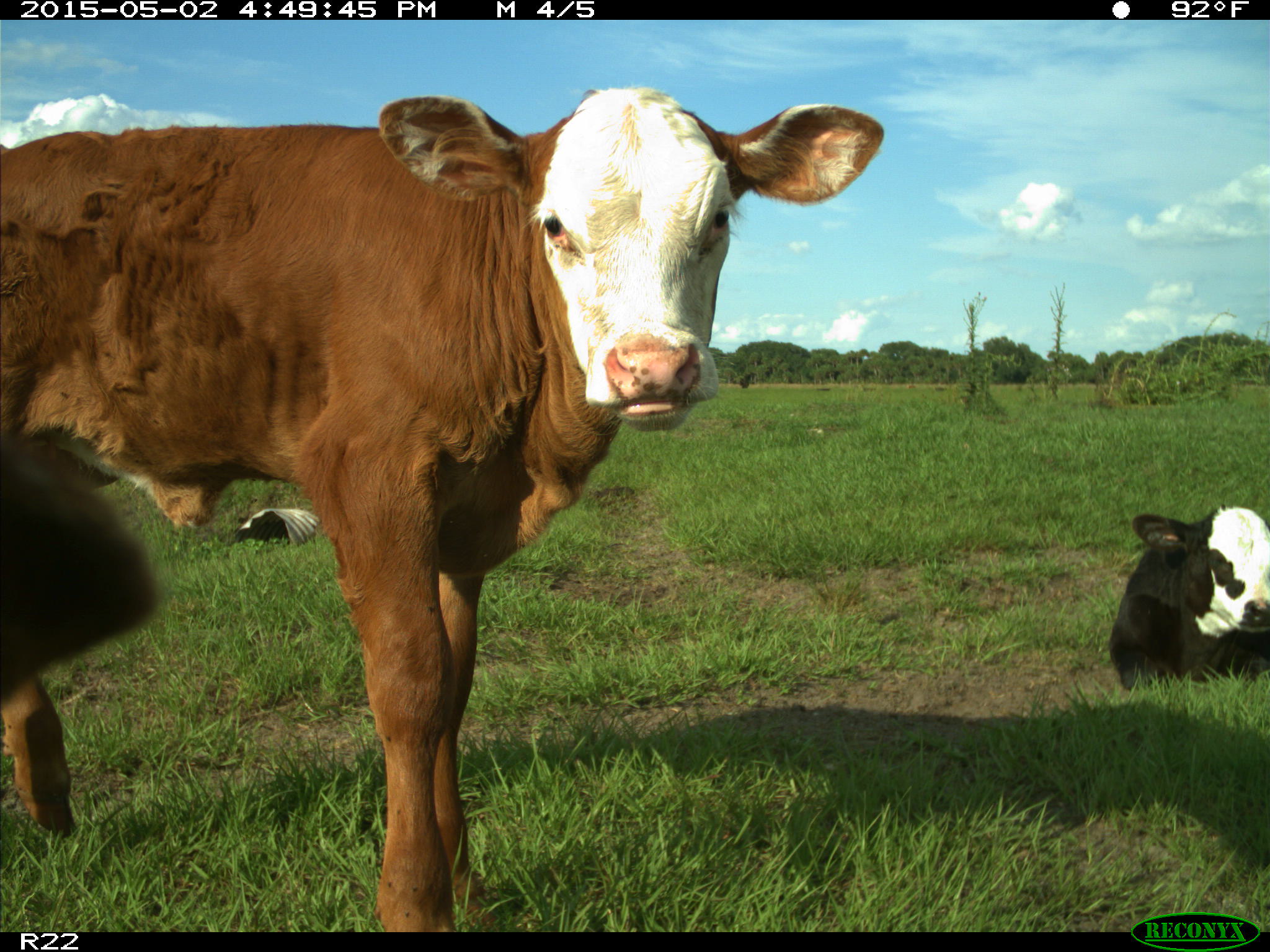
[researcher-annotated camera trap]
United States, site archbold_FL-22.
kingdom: Animalia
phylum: Chordata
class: Mammalia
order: Artiodactyla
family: Bovidae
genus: Bos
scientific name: Bos taurus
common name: domestic cow